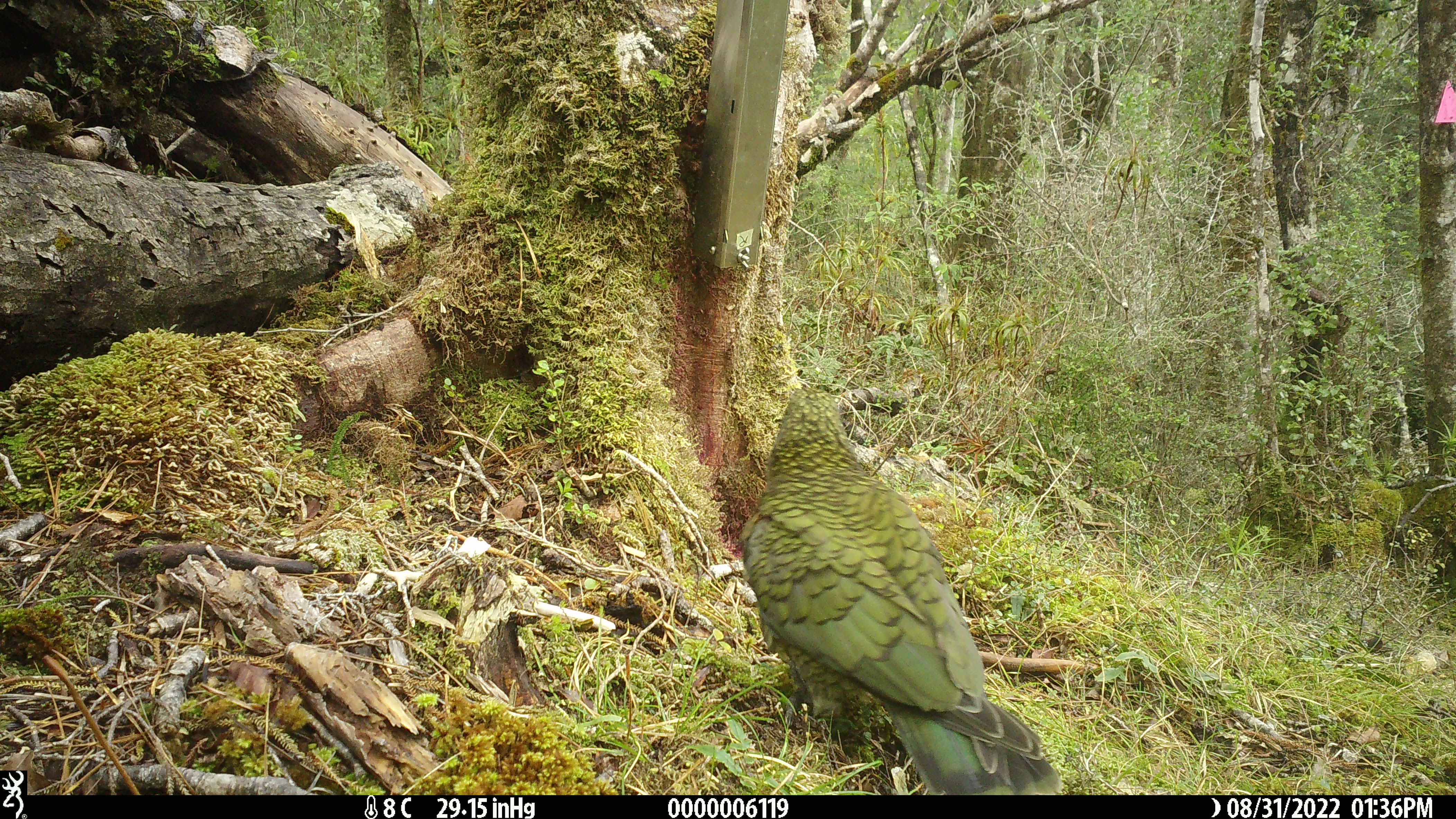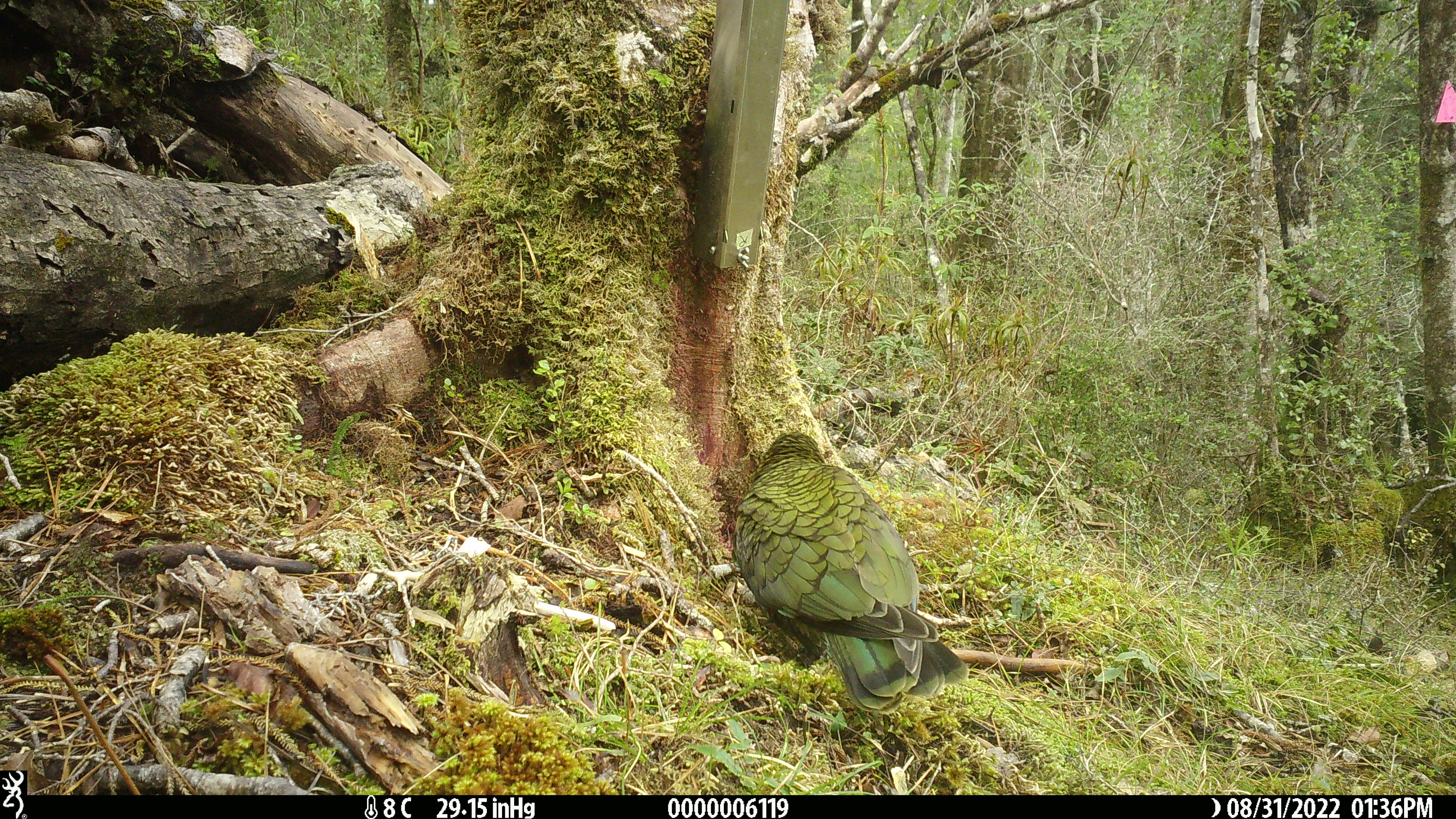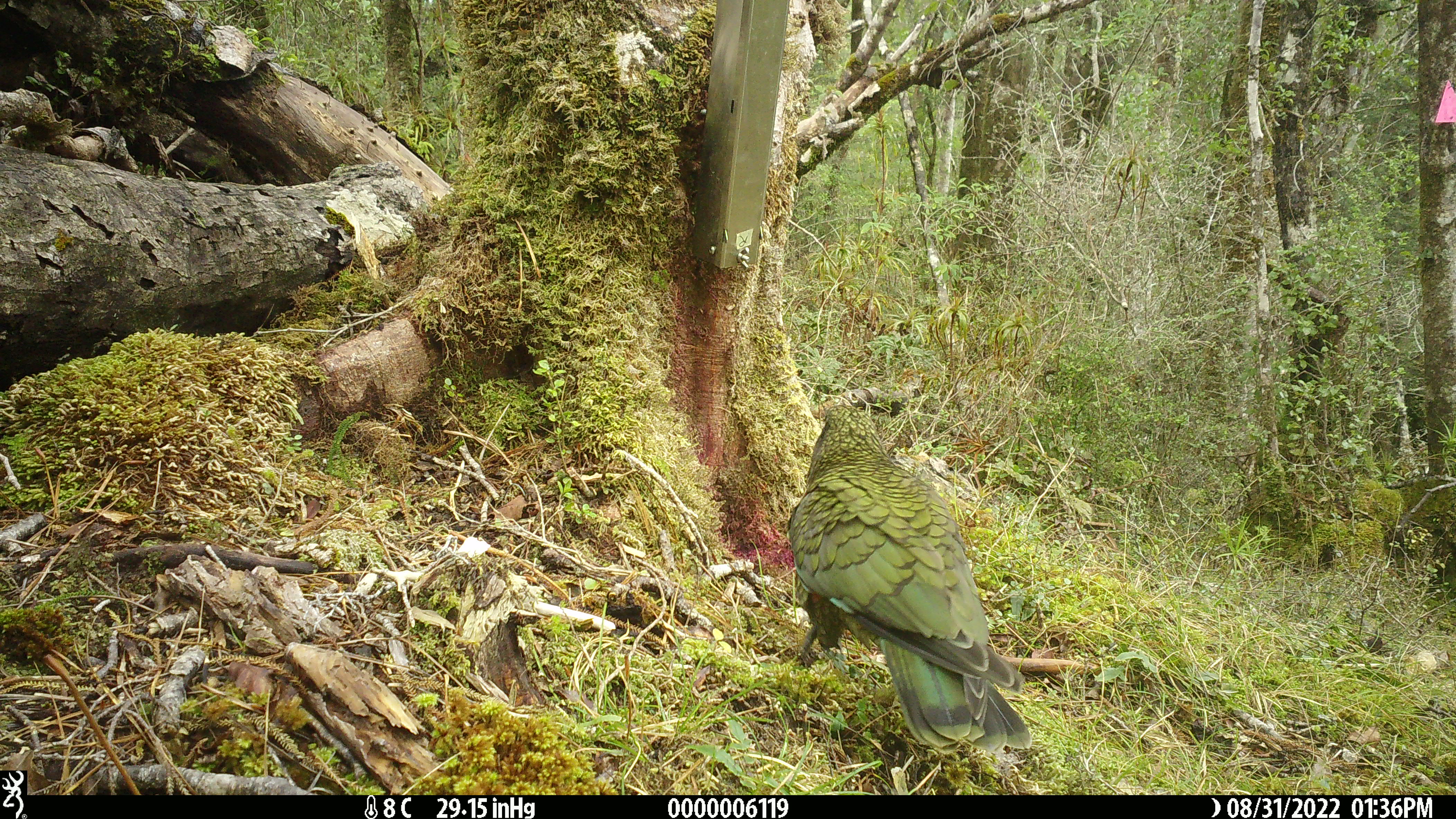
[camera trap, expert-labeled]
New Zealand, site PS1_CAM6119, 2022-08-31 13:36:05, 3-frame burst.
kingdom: Animalia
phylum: Chordata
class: Aves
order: Psittaciformes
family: Strigopidae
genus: Nestor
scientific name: Nestor notabilis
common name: kea